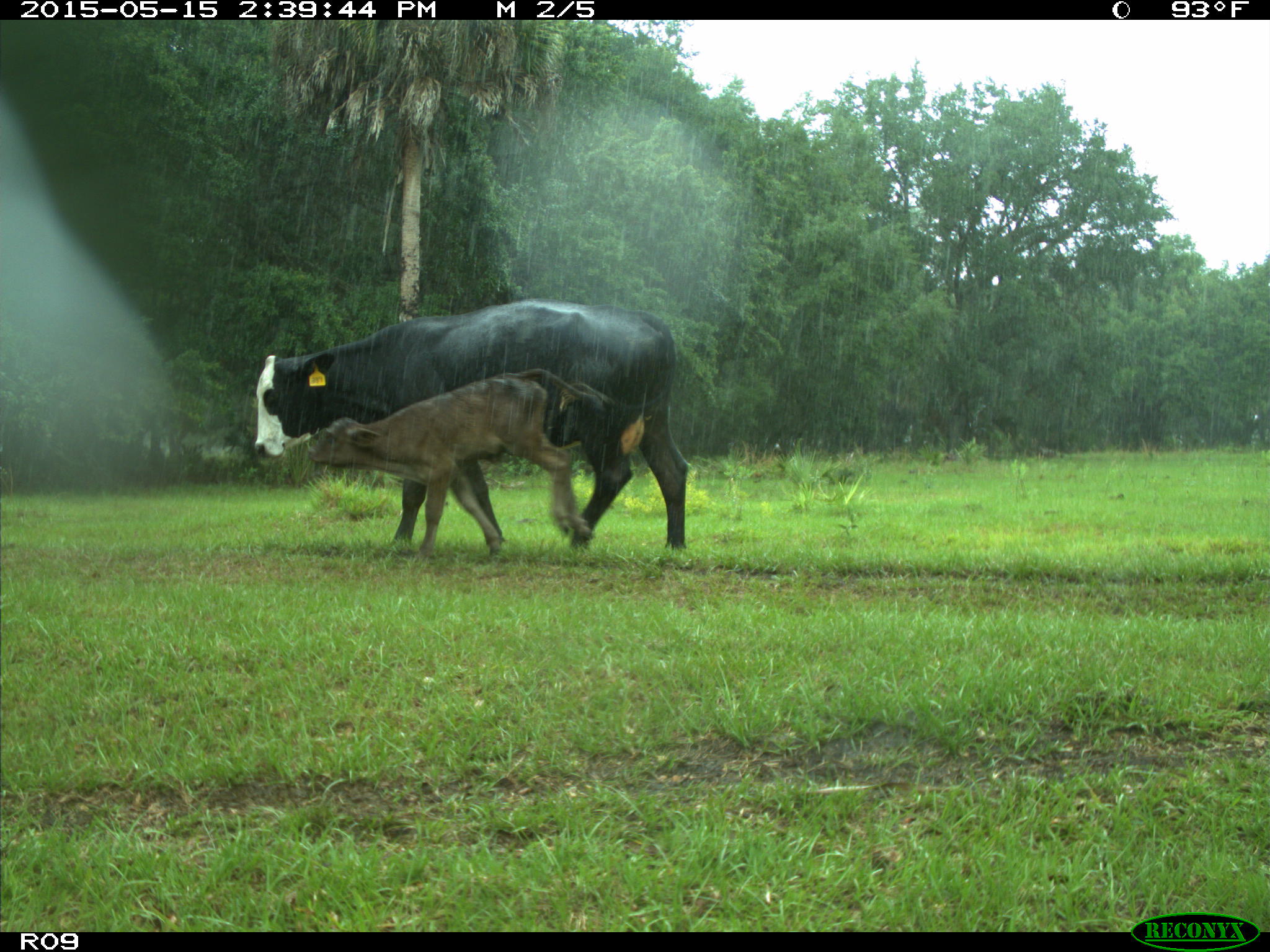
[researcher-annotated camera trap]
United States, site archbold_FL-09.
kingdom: Animalia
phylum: Chordata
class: Mammalia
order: Artiodactyla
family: Bovidae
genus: Bos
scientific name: Bos taurus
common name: domestic cow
Bos taurus (domestic cow).